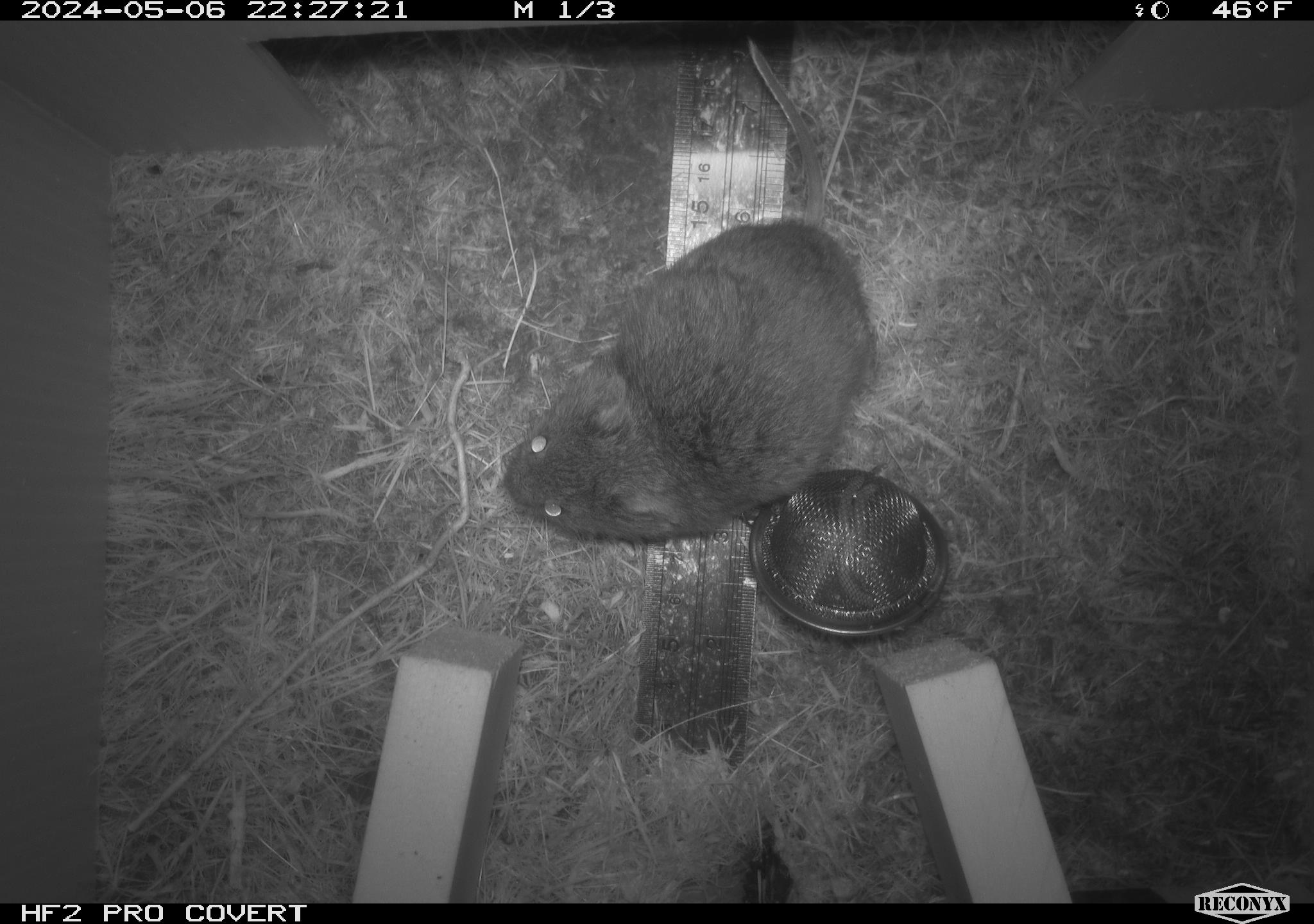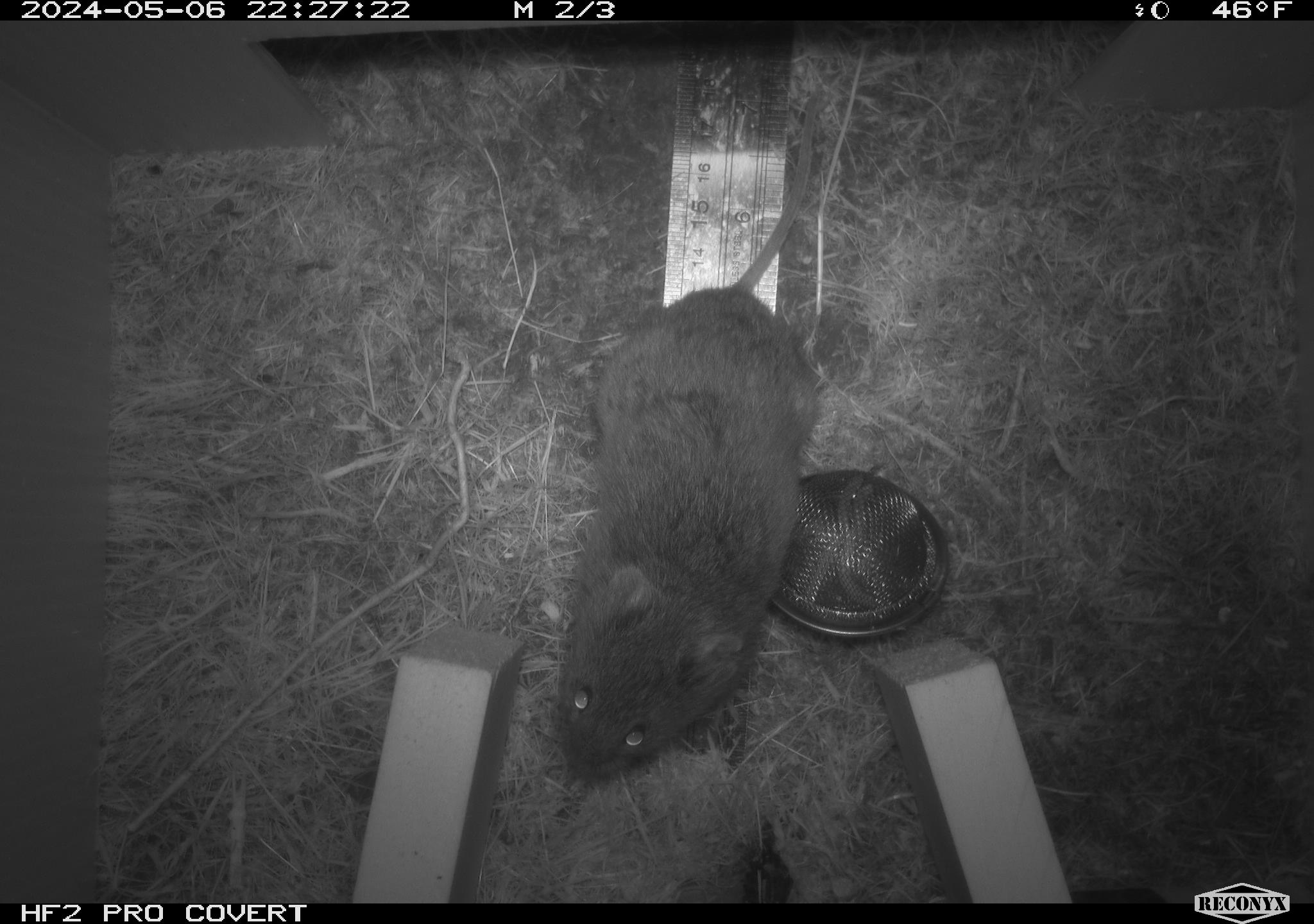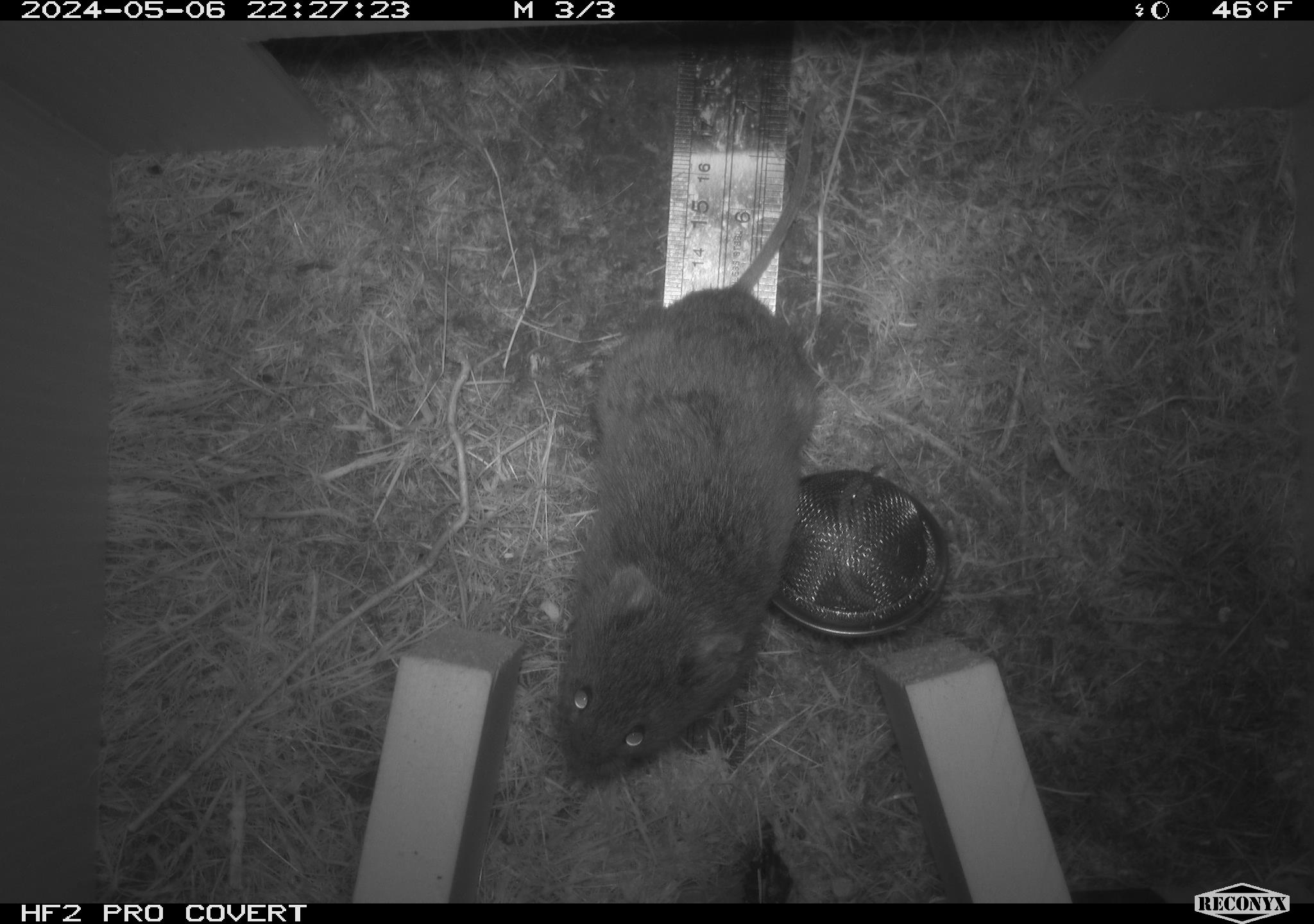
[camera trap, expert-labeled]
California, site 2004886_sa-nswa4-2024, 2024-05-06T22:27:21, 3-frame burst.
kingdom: Animalia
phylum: Chordata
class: Mammalia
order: Rodentia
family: Cricetidae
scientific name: Arvicolinae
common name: voles, lemmings, and muskrats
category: arvicolinae subfamily